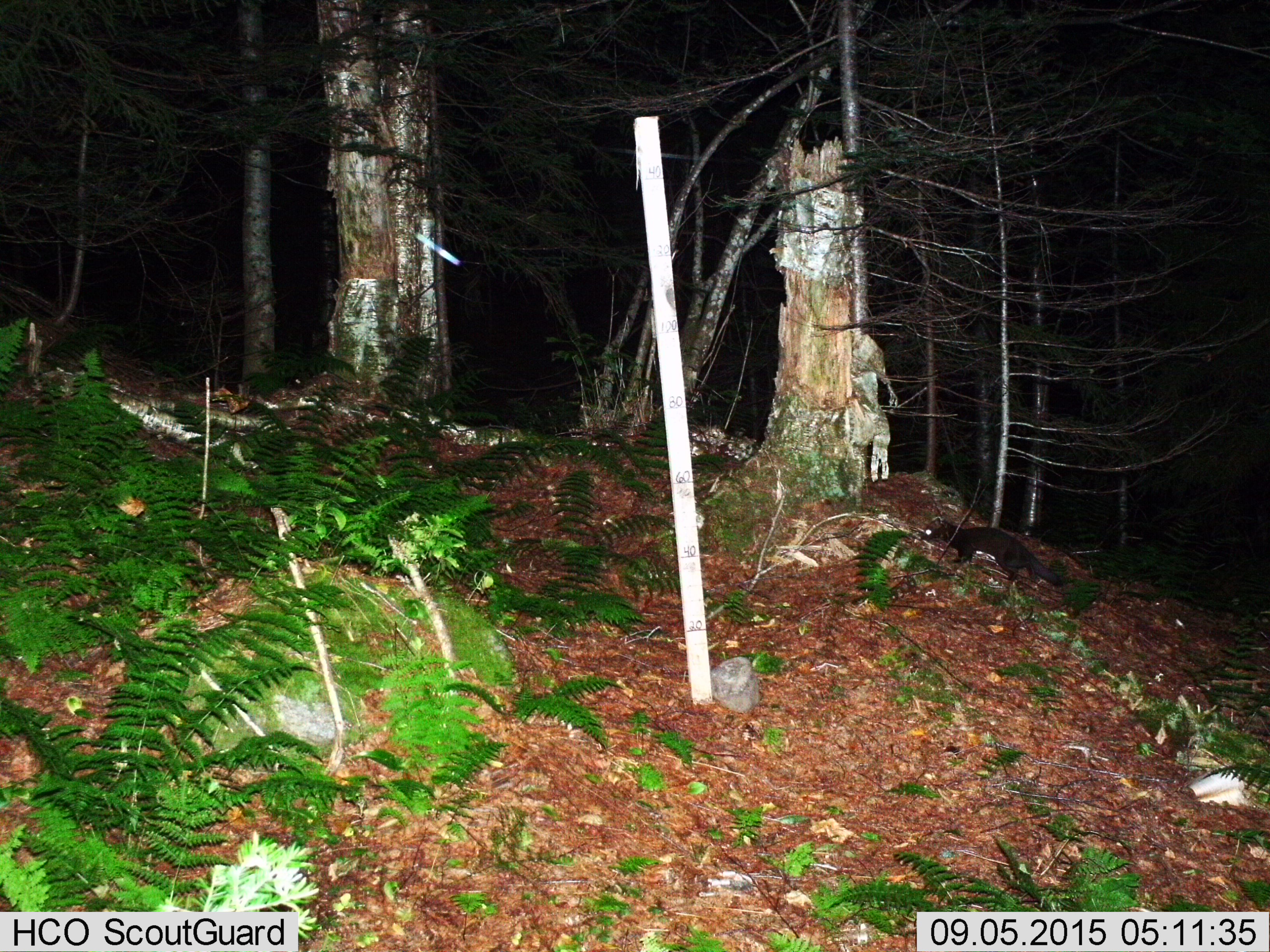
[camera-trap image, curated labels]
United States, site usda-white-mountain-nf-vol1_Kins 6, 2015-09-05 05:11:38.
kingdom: Animalia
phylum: Chordata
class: Mammalia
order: Carnivora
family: Mustelidae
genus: Martes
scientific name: Martes americana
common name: american marten